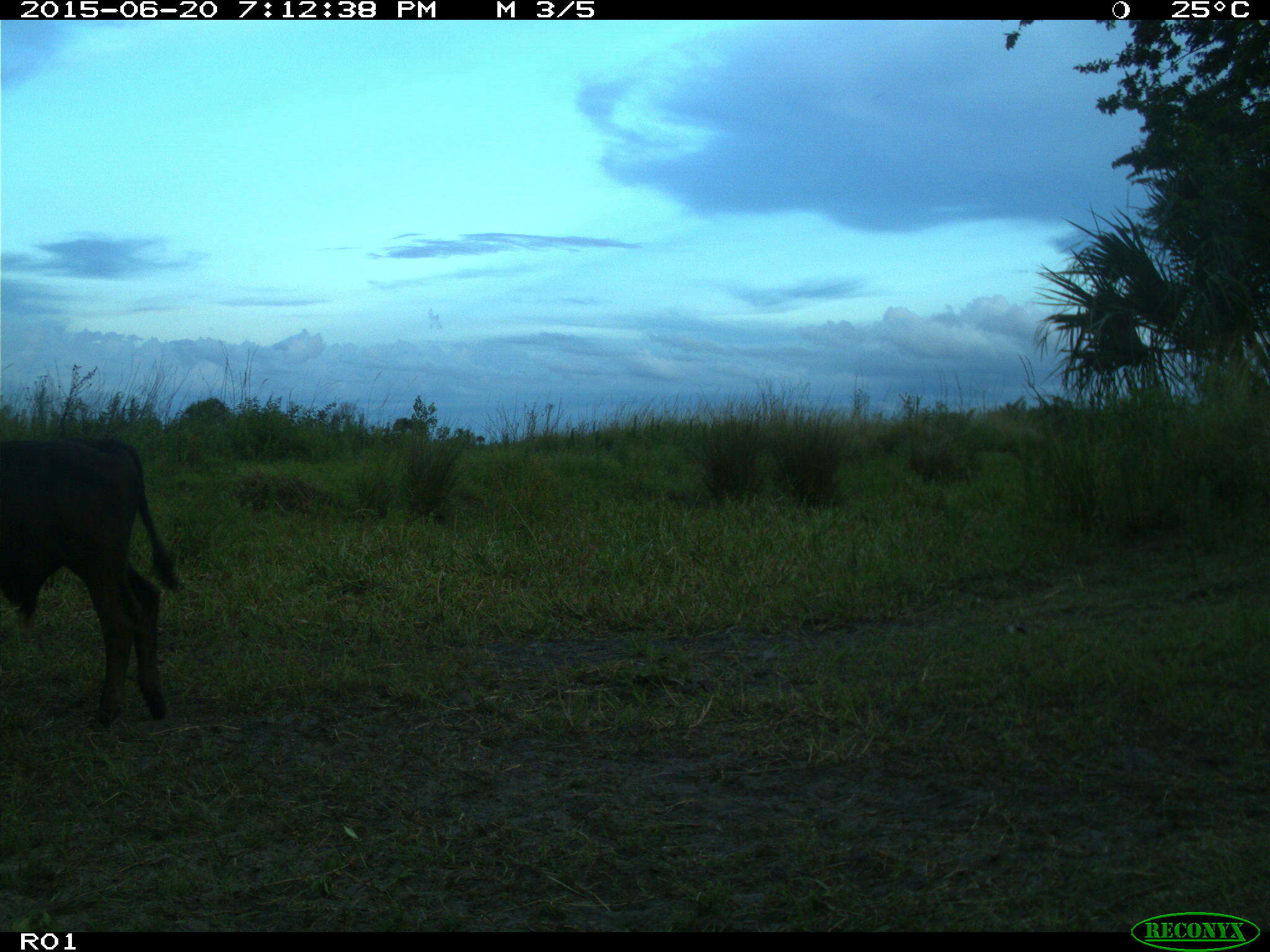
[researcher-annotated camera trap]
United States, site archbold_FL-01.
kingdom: Animalia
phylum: Chordata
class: Mammalia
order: Artiodactyla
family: Bovidae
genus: Bos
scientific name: Bos taurus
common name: domestic cow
Bos taurus (domestic cow).